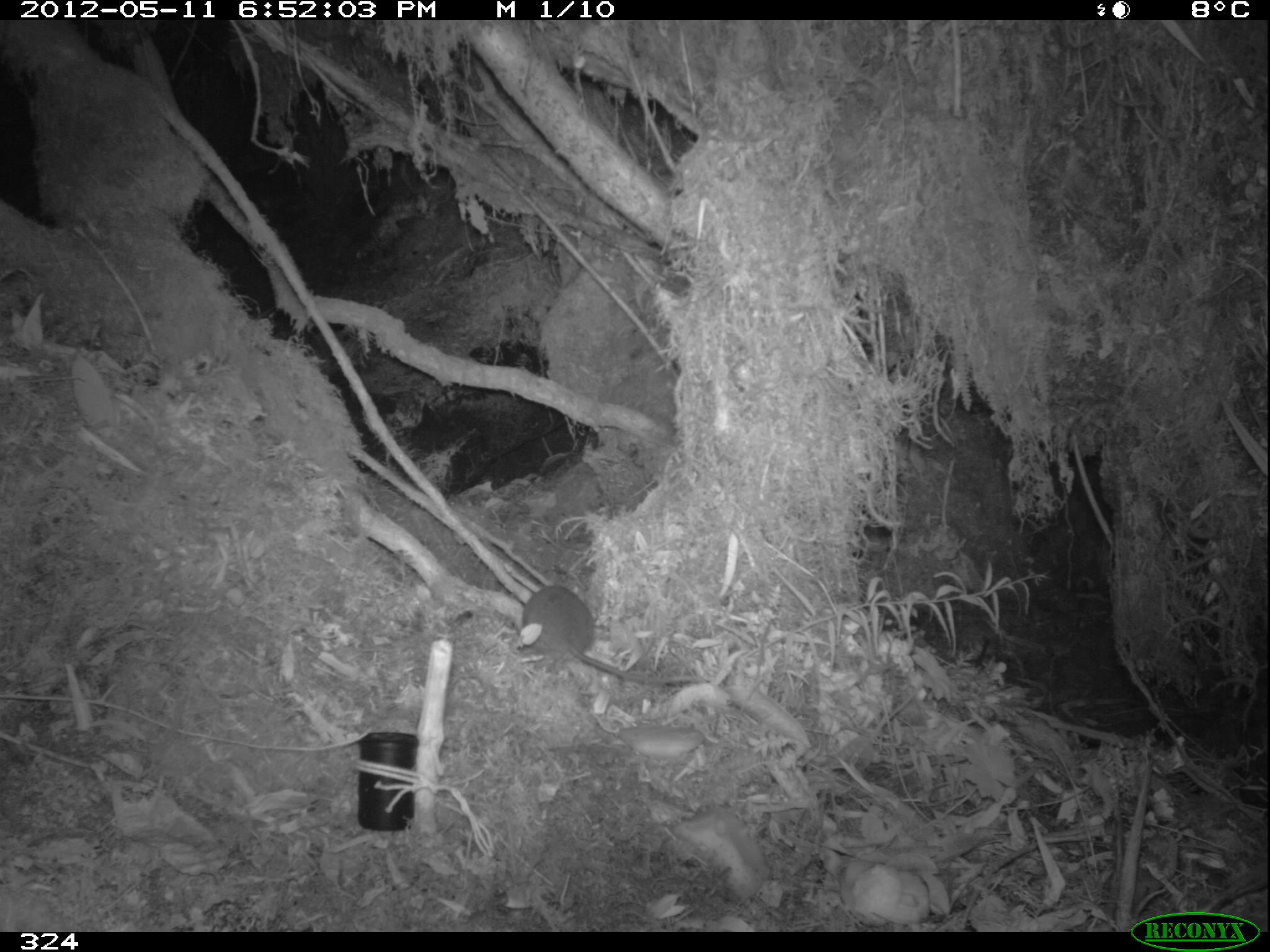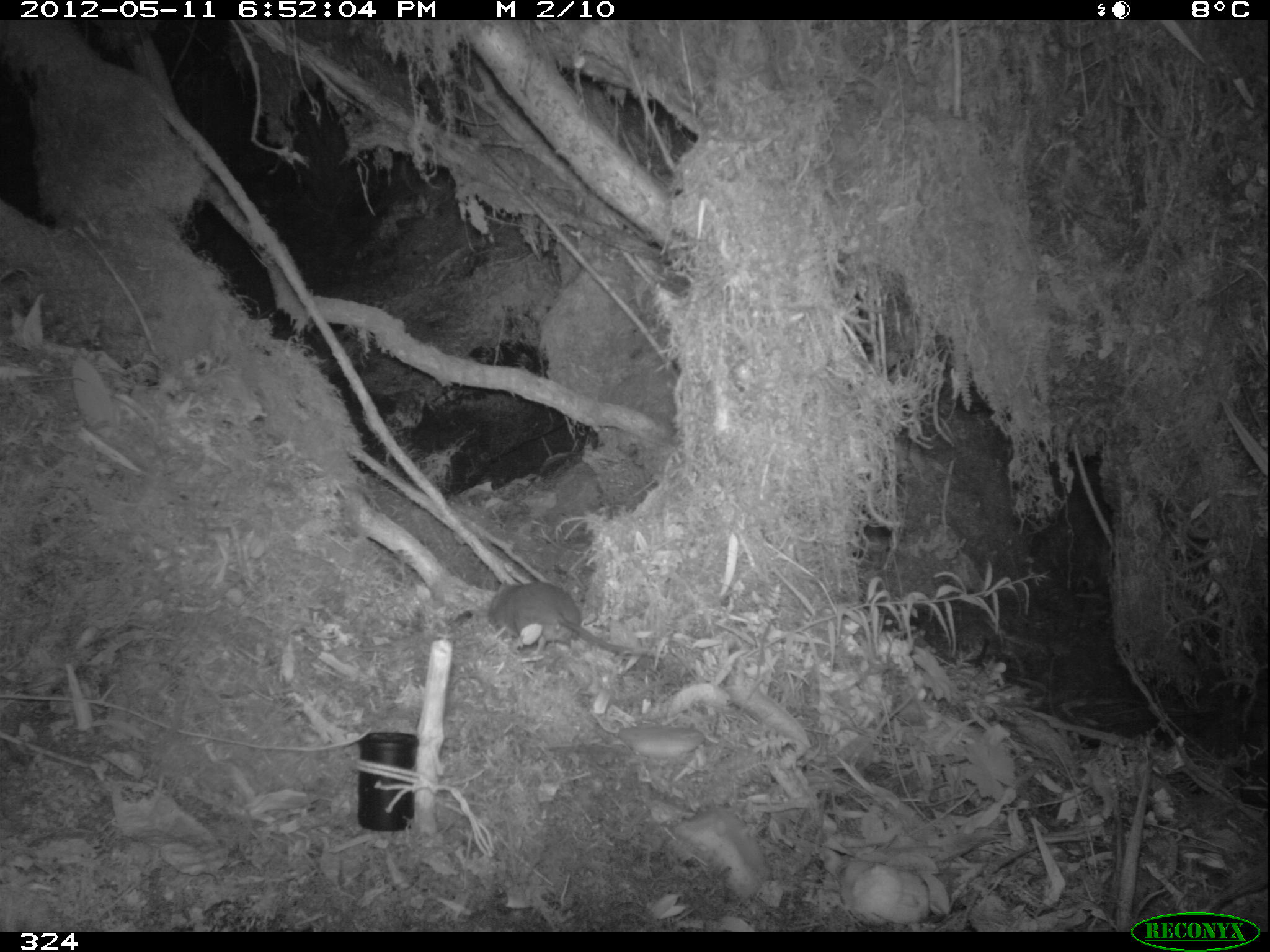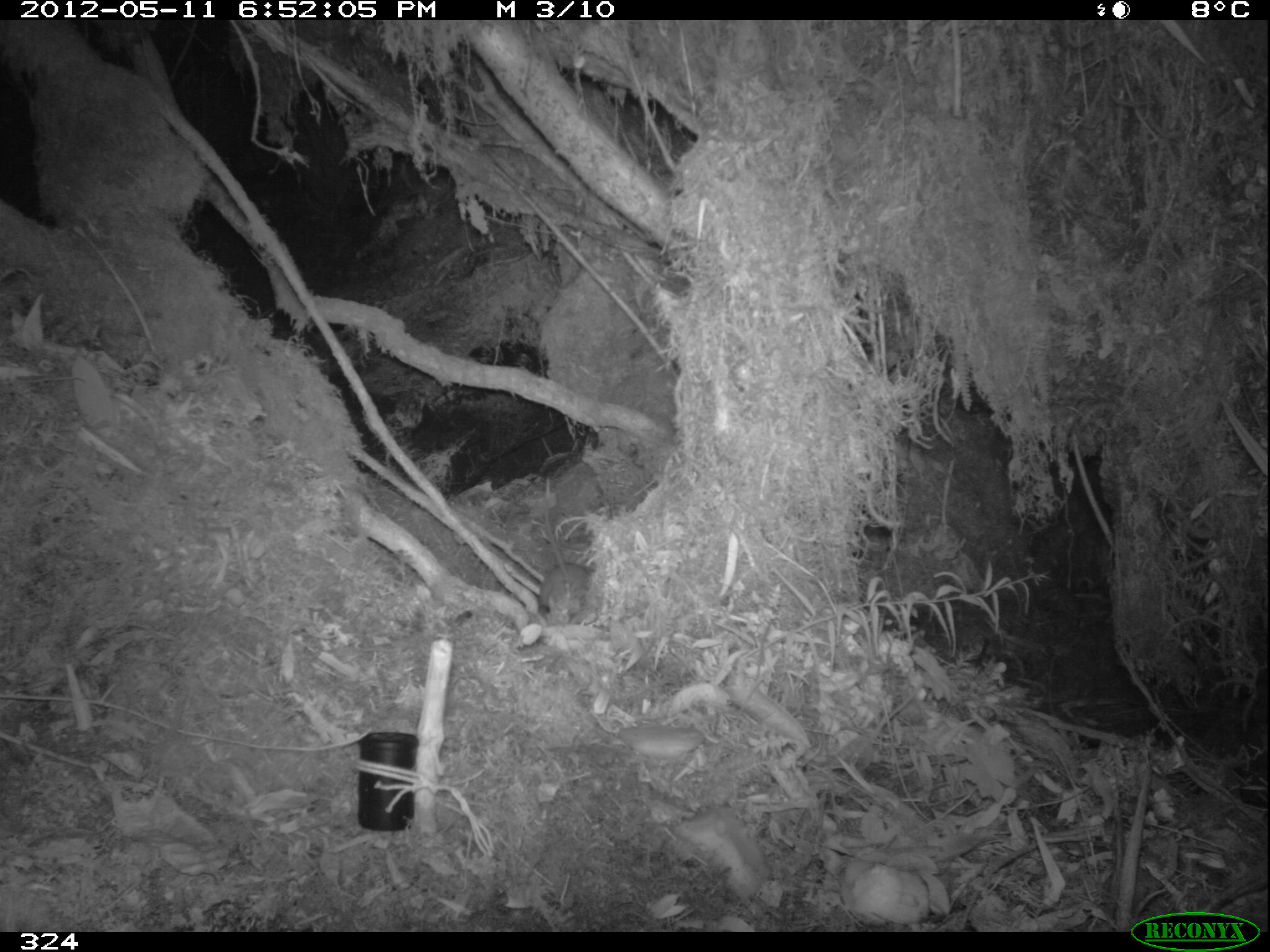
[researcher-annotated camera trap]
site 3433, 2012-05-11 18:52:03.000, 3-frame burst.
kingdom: Animalia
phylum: Chordata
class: Mammalia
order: Rodentia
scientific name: Rodentia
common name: rodents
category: unknown rodent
Unknown rodent (rodents) (Rodentia).